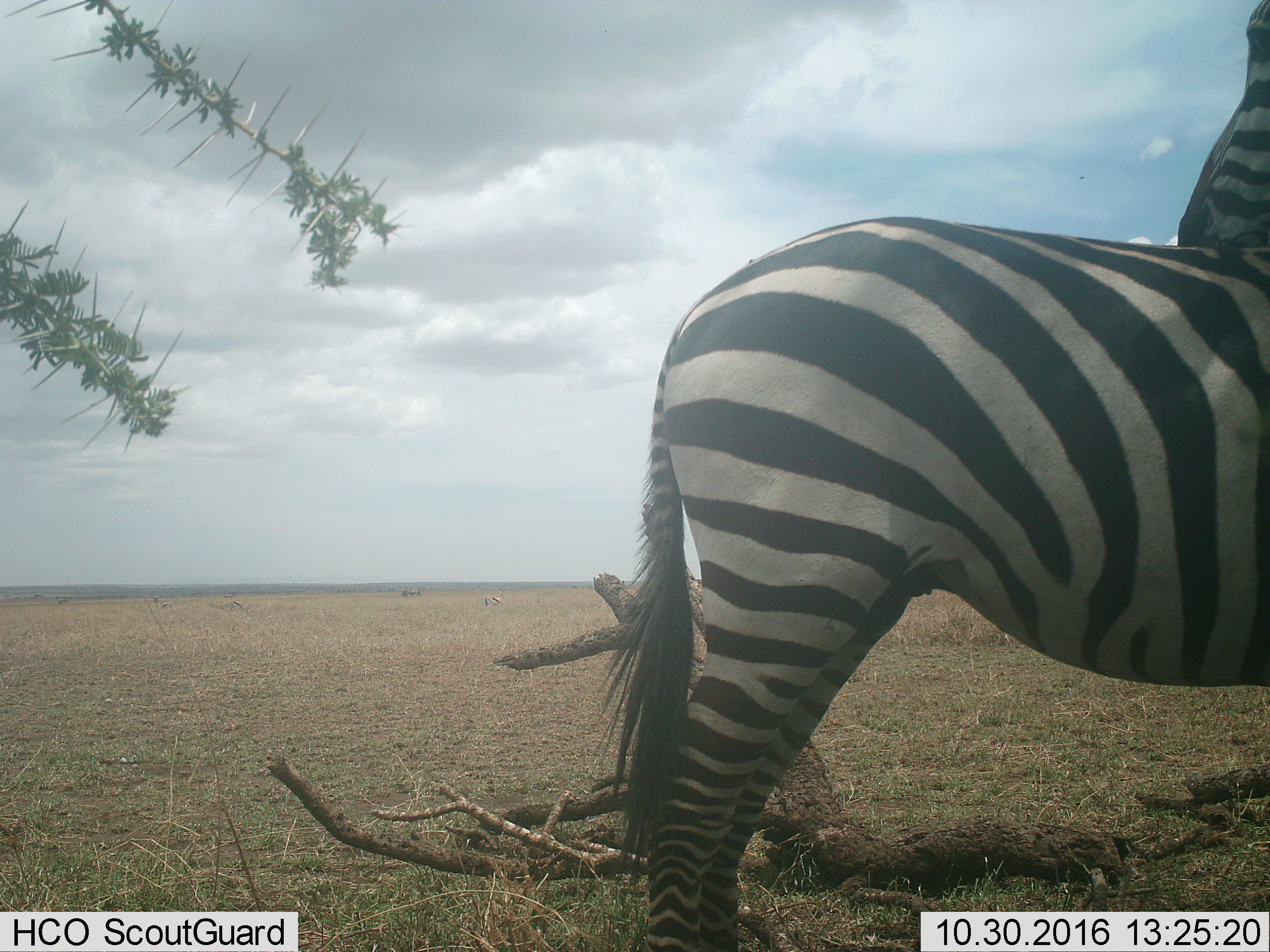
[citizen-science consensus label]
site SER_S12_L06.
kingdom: Animalia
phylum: Chordata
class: Mammalia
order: Artiodactyla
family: Bovidae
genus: Eudorcas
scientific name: Eudorcas thomsonii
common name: thomson's gazelle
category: gazellethomsons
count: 3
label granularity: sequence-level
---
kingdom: Animalia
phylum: Chordata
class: Mammalia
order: Perissodactyla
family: Equidae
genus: Equus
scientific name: Equus quagga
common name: plains zebra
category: zebraplains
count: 2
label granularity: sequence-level